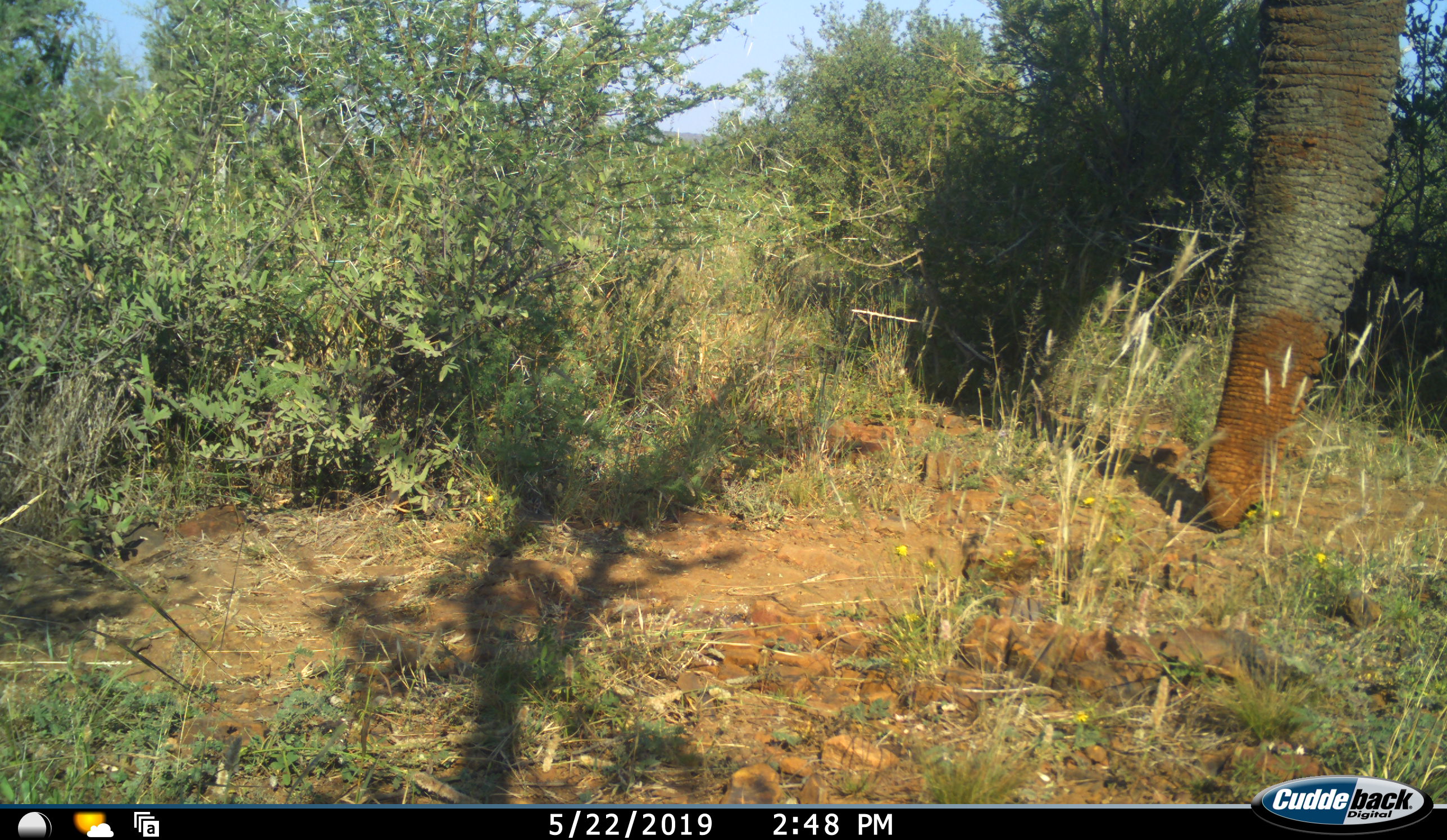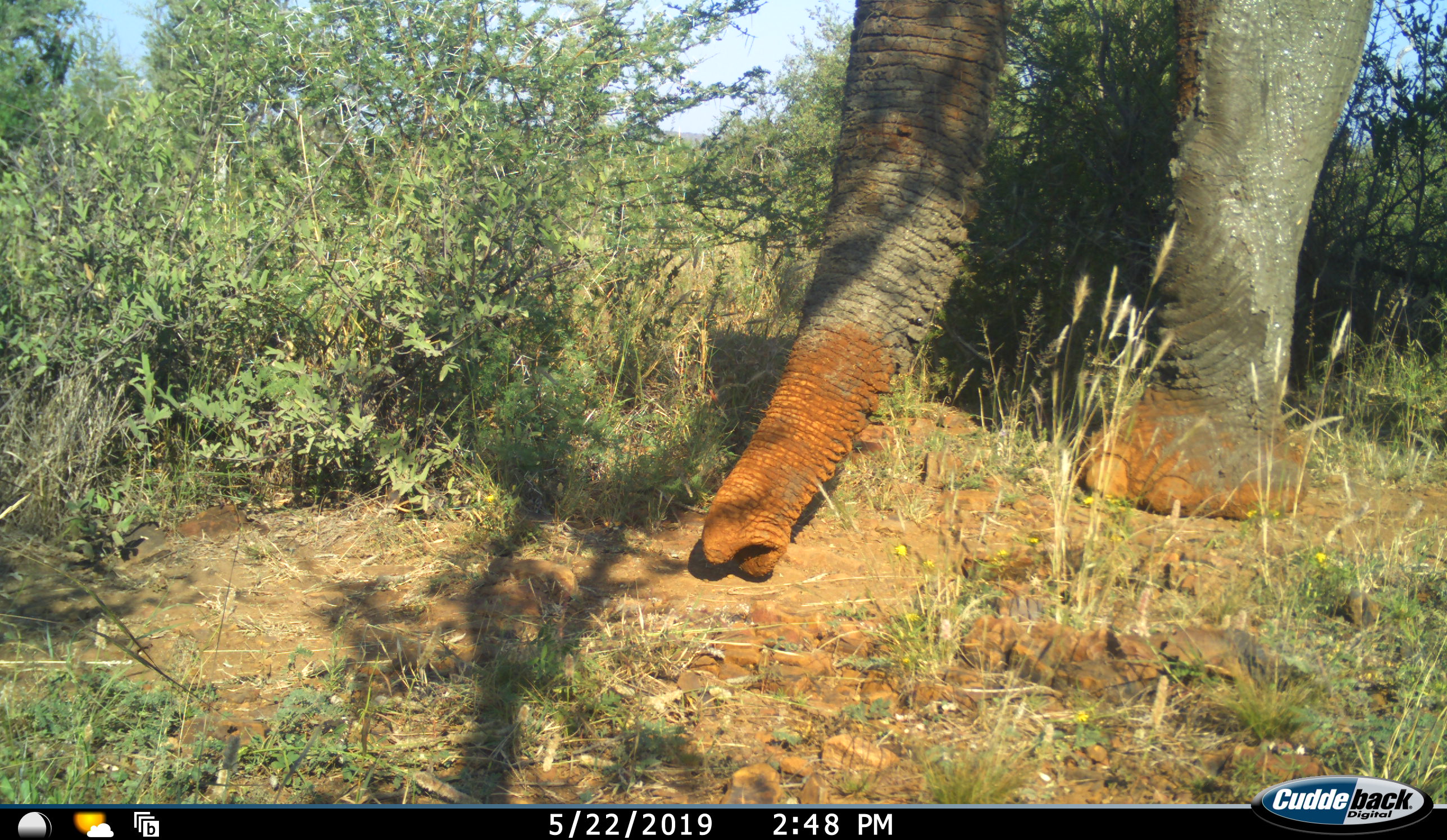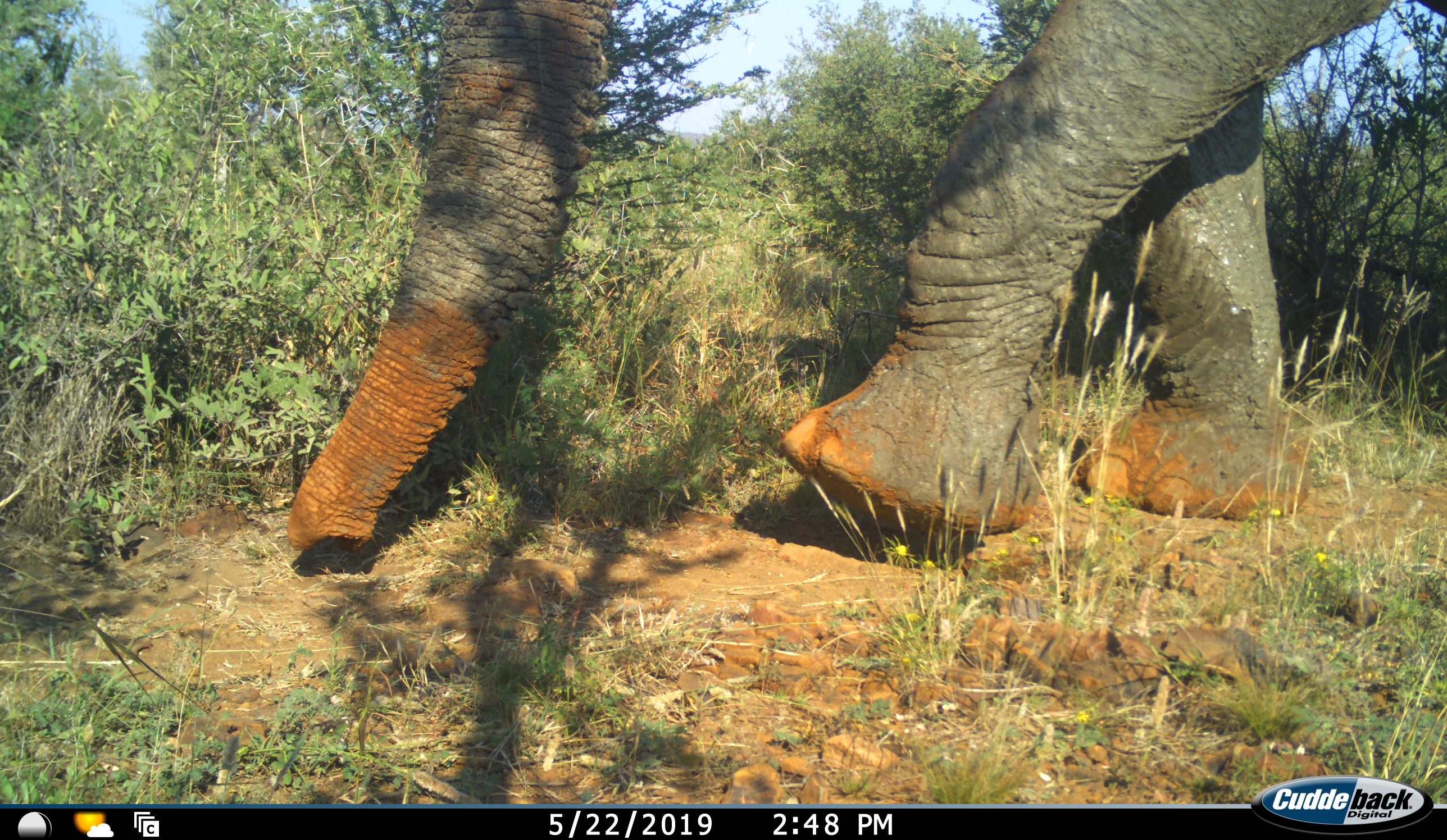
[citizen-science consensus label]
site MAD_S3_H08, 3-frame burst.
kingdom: Animalia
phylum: Chordata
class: Mammalia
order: Proboscidea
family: Elephantidae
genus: Loxodonta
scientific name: Loxodonta africana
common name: african bush elephant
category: elephant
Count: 1.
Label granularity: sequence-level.